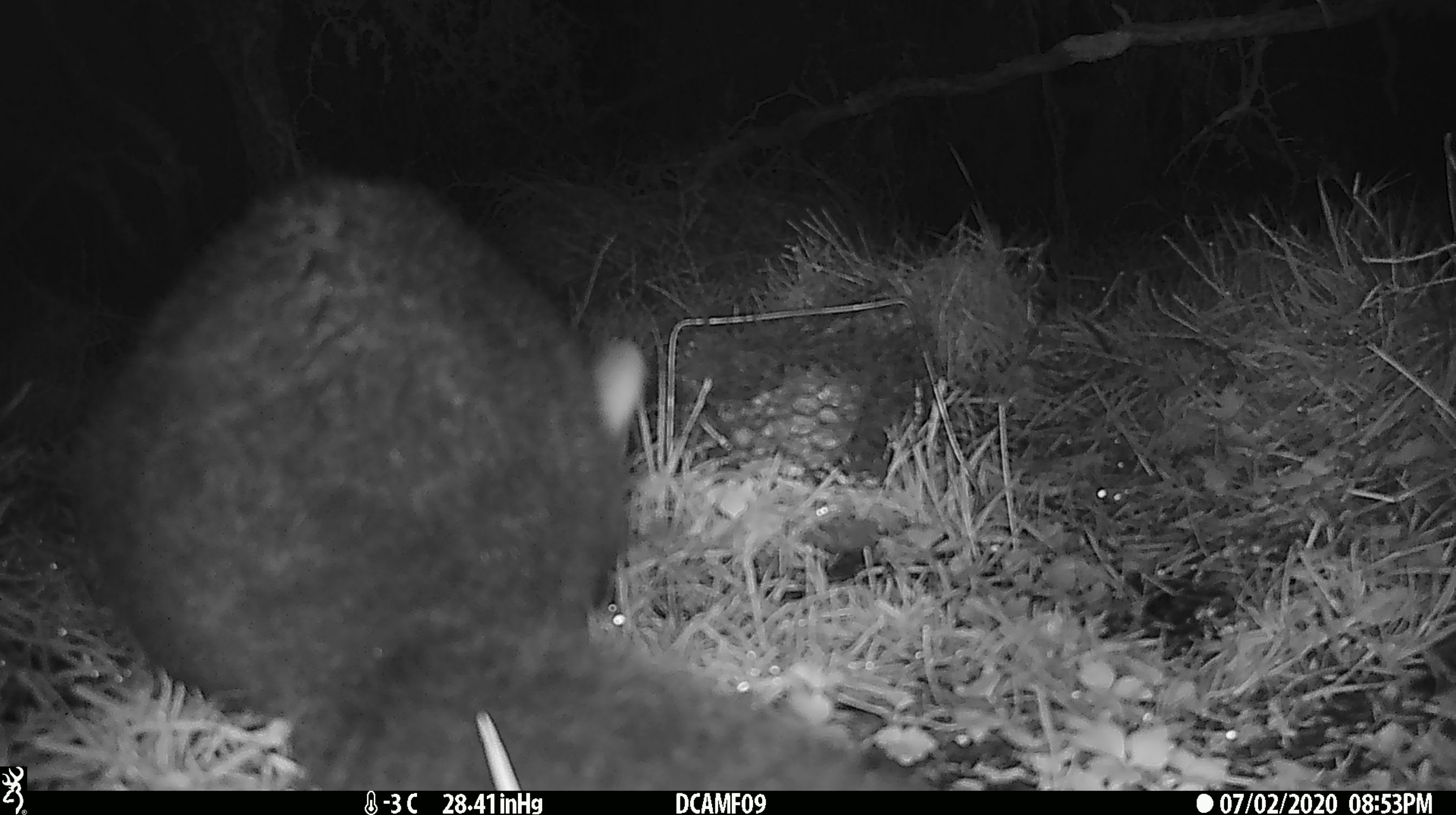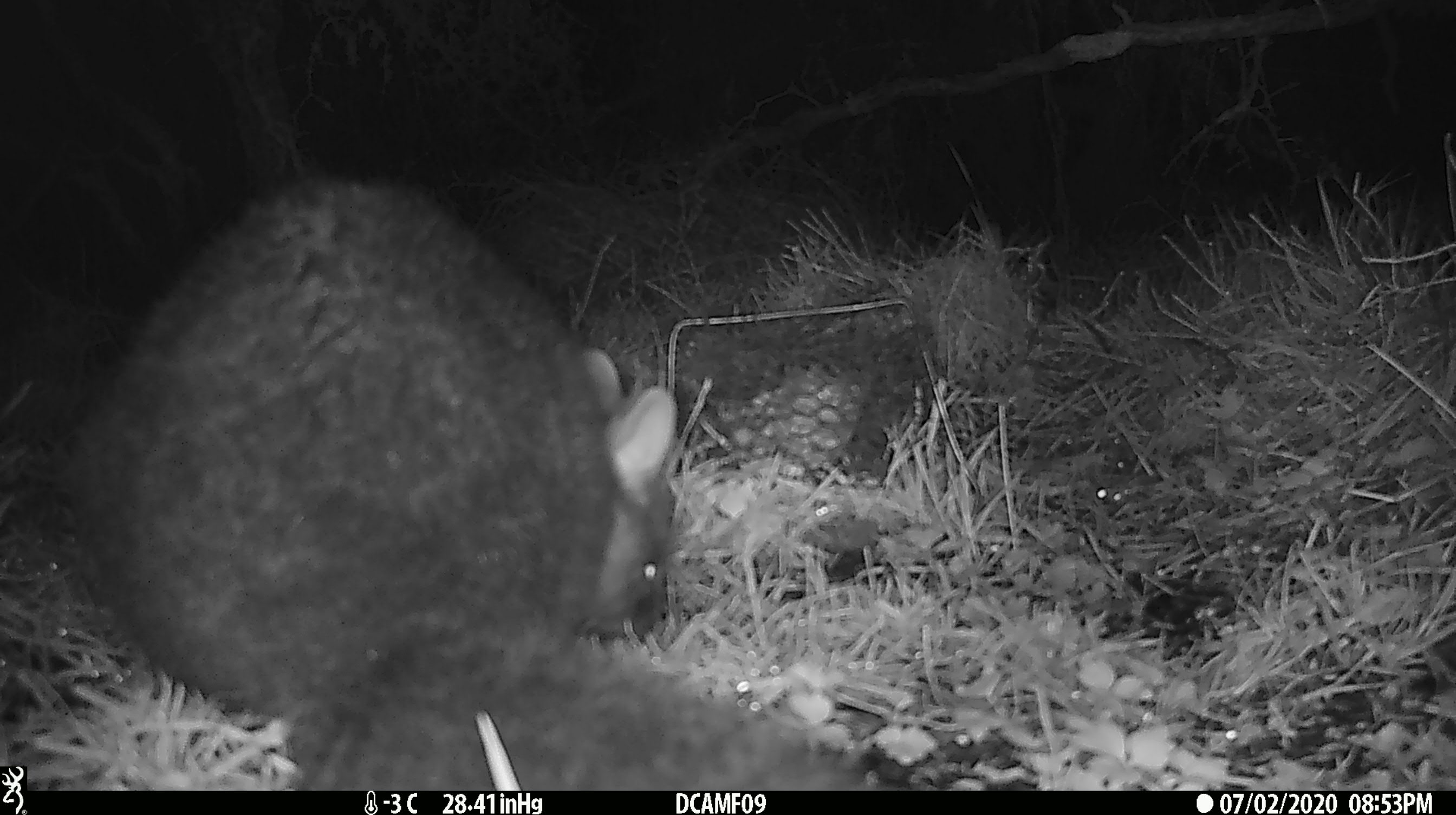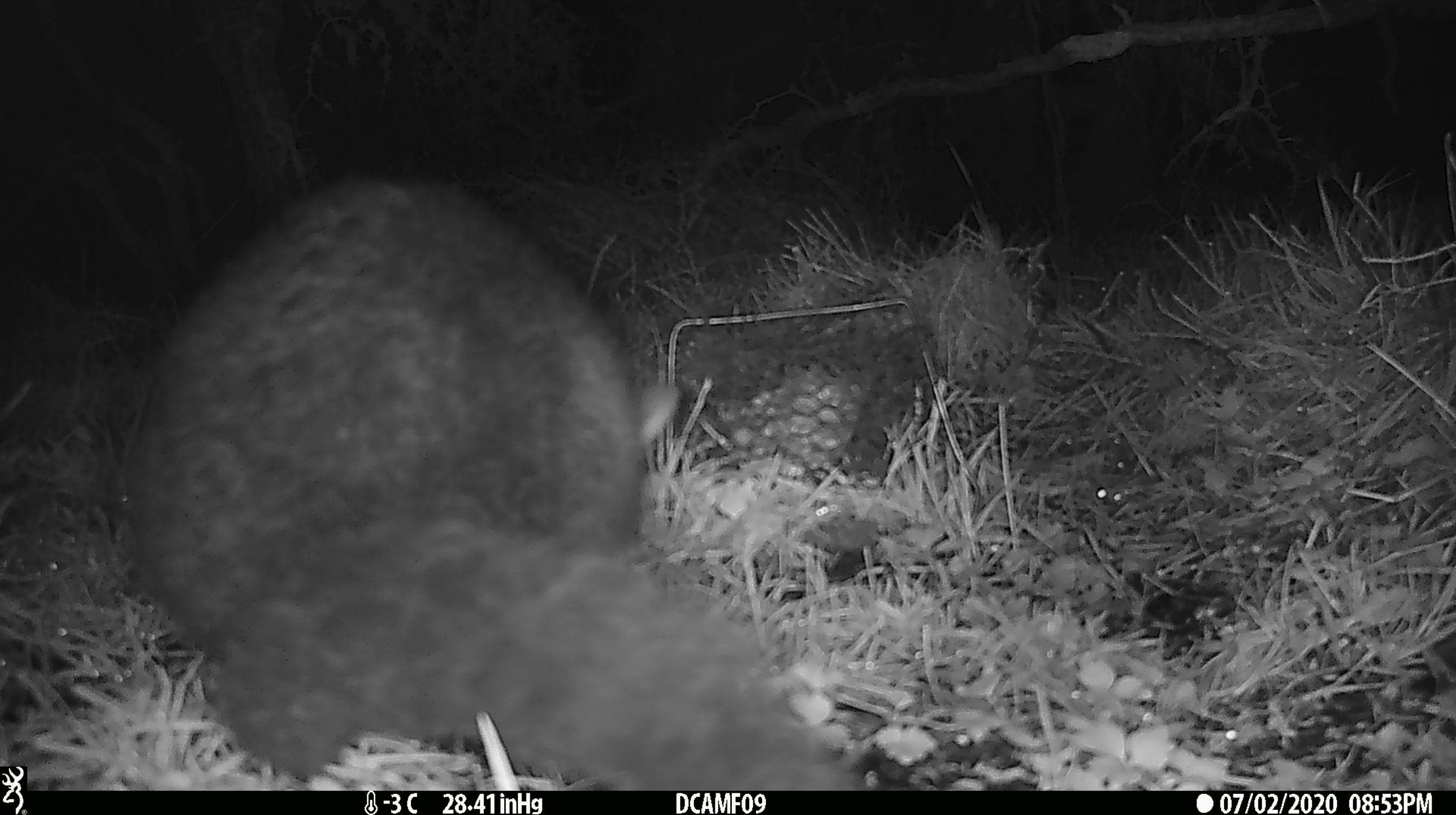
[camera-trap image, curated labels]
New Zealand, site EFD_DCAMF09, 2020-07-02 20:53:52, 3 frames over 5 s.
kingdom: Animalia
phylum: Chordata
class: Mammalia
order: Diprotodontia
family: Phalangeridae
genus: Trichosurus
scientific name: Trichosurus vulpecula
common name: common brushtail possum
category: possum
Possum (common brushtail possum) (Trichosurus vulpecula).